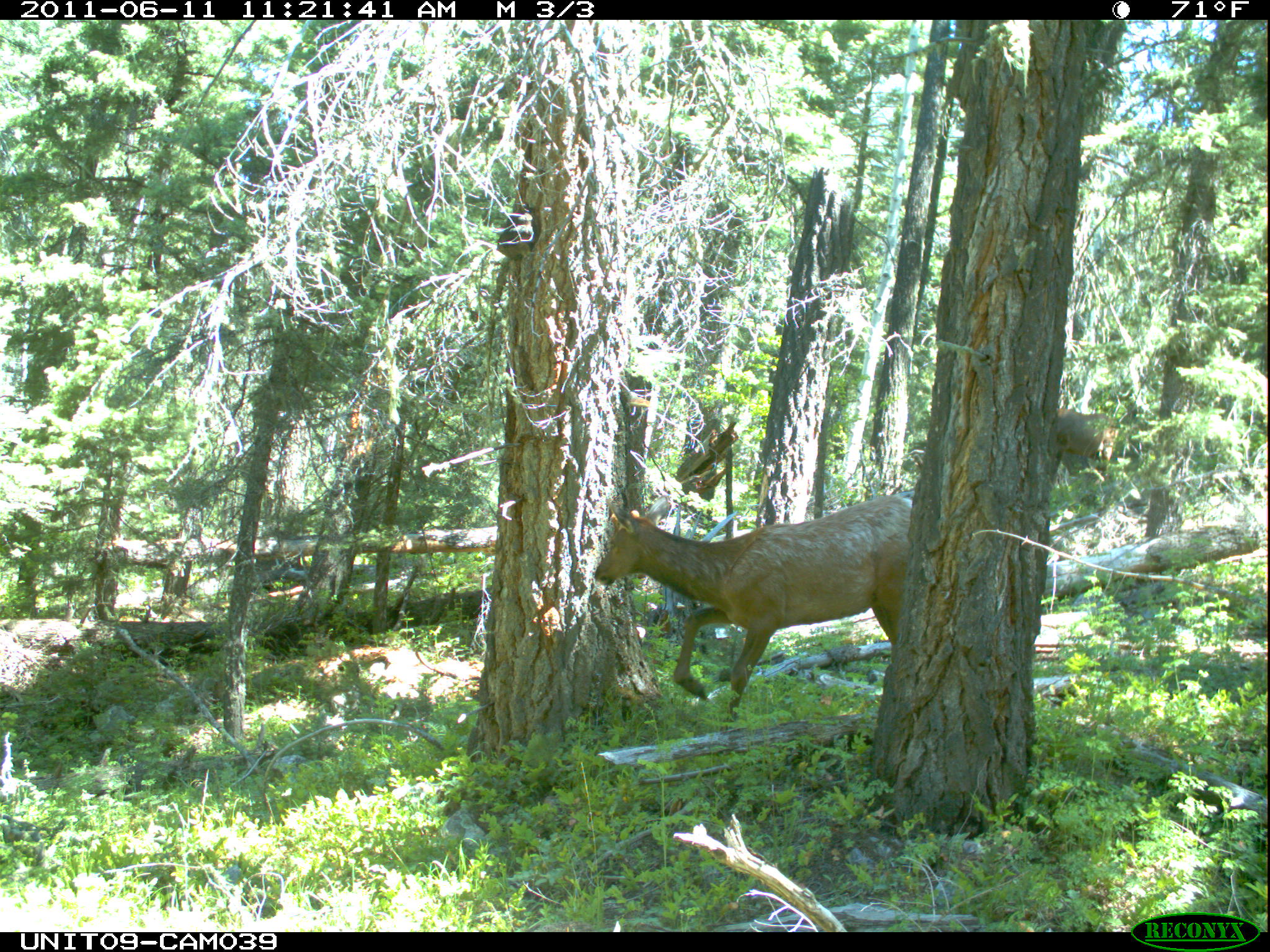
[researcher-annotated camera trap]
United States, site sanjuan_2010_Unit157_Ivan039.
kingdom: Animalia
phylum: Chordata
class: Mammalia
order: Artiodactyla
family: Cervidae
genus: Cervus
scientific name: Cervus elaphus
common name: red deer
Cervus elaphus (red deer).